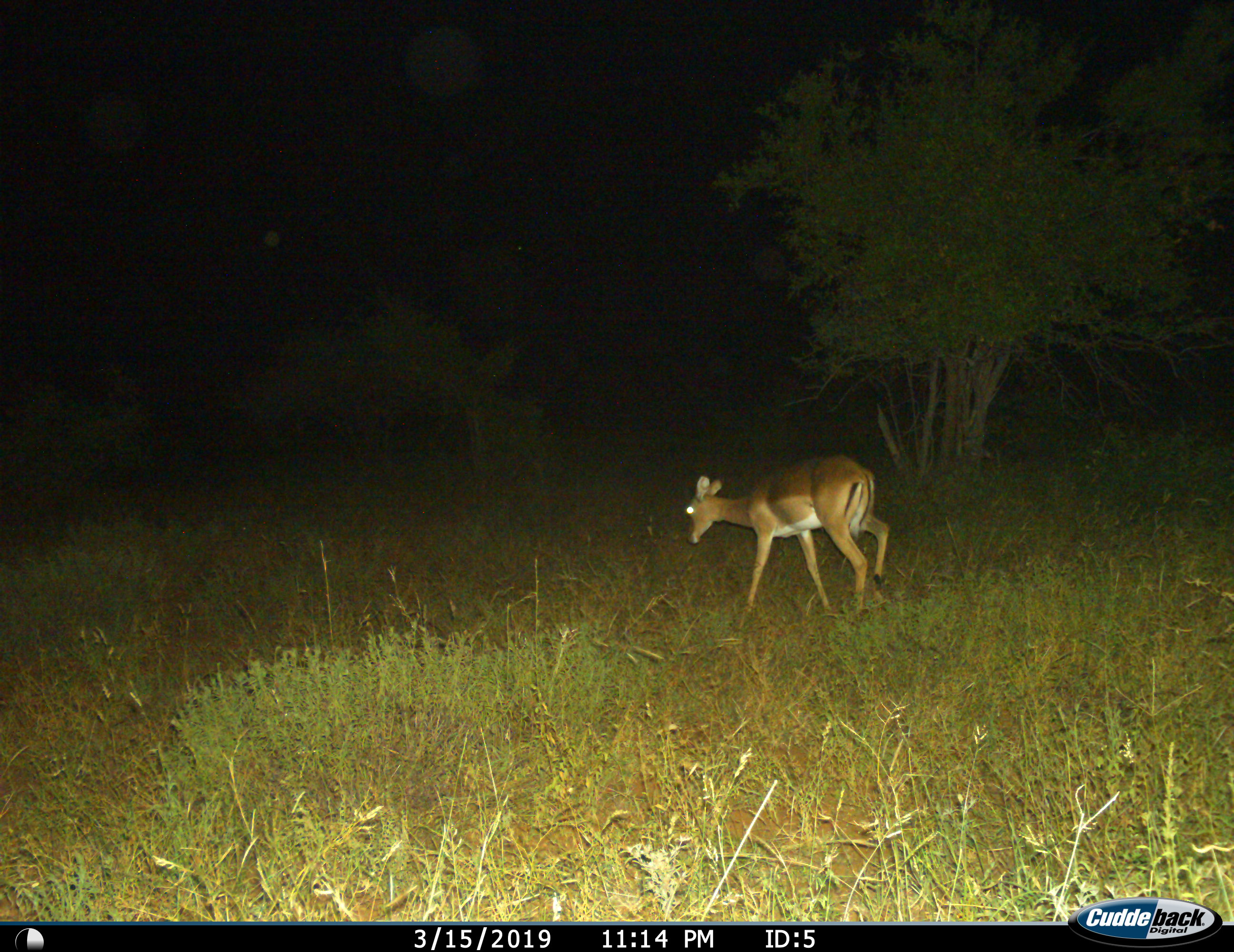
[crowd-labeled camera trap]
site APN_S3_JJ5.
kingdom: Animalia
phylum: Chordata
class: Mammalia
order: Artiodactyla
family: Bovidae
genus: Aepyceros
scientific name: Aepyceros melampus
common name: impala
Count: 1.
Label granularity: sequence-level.